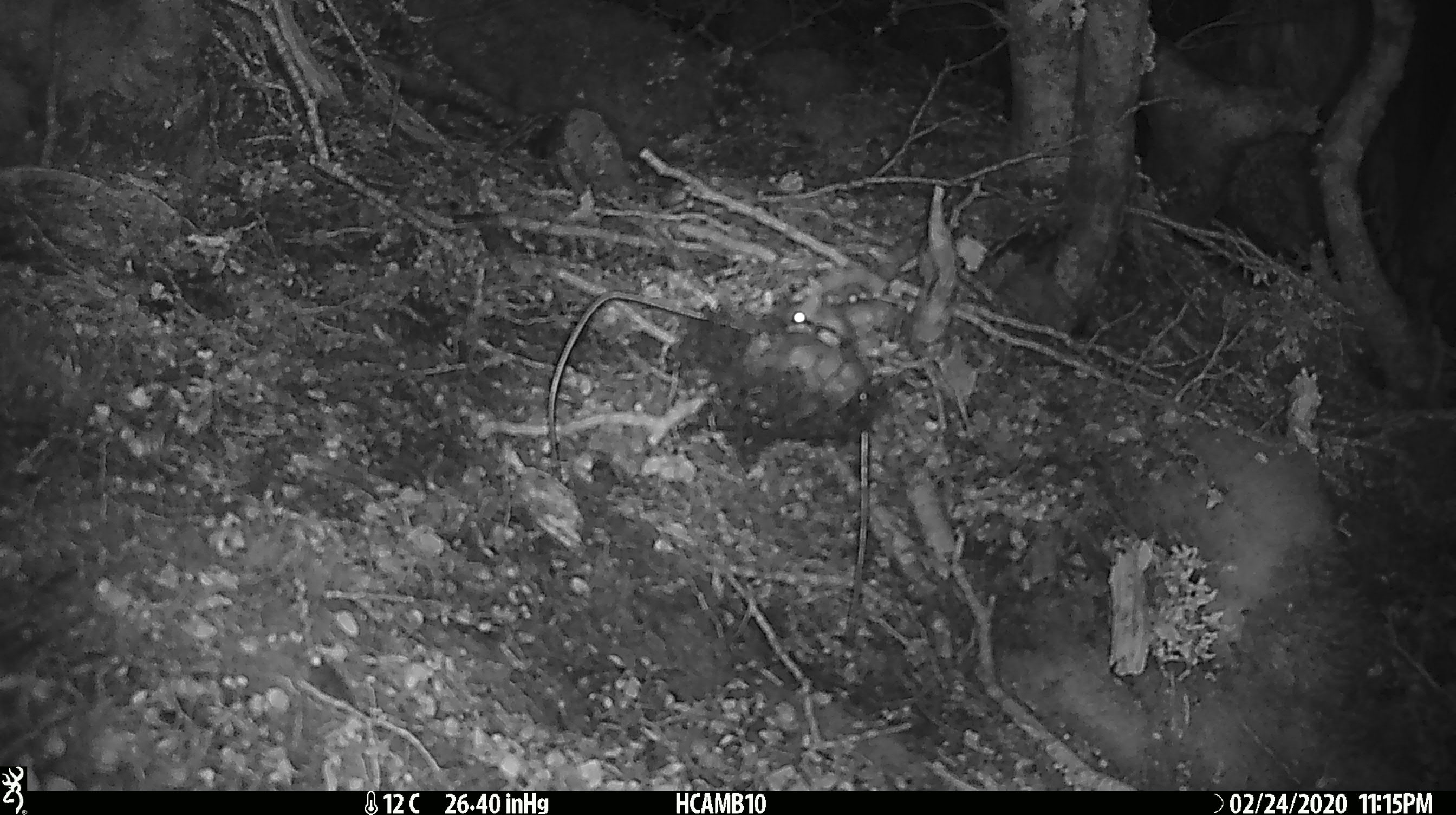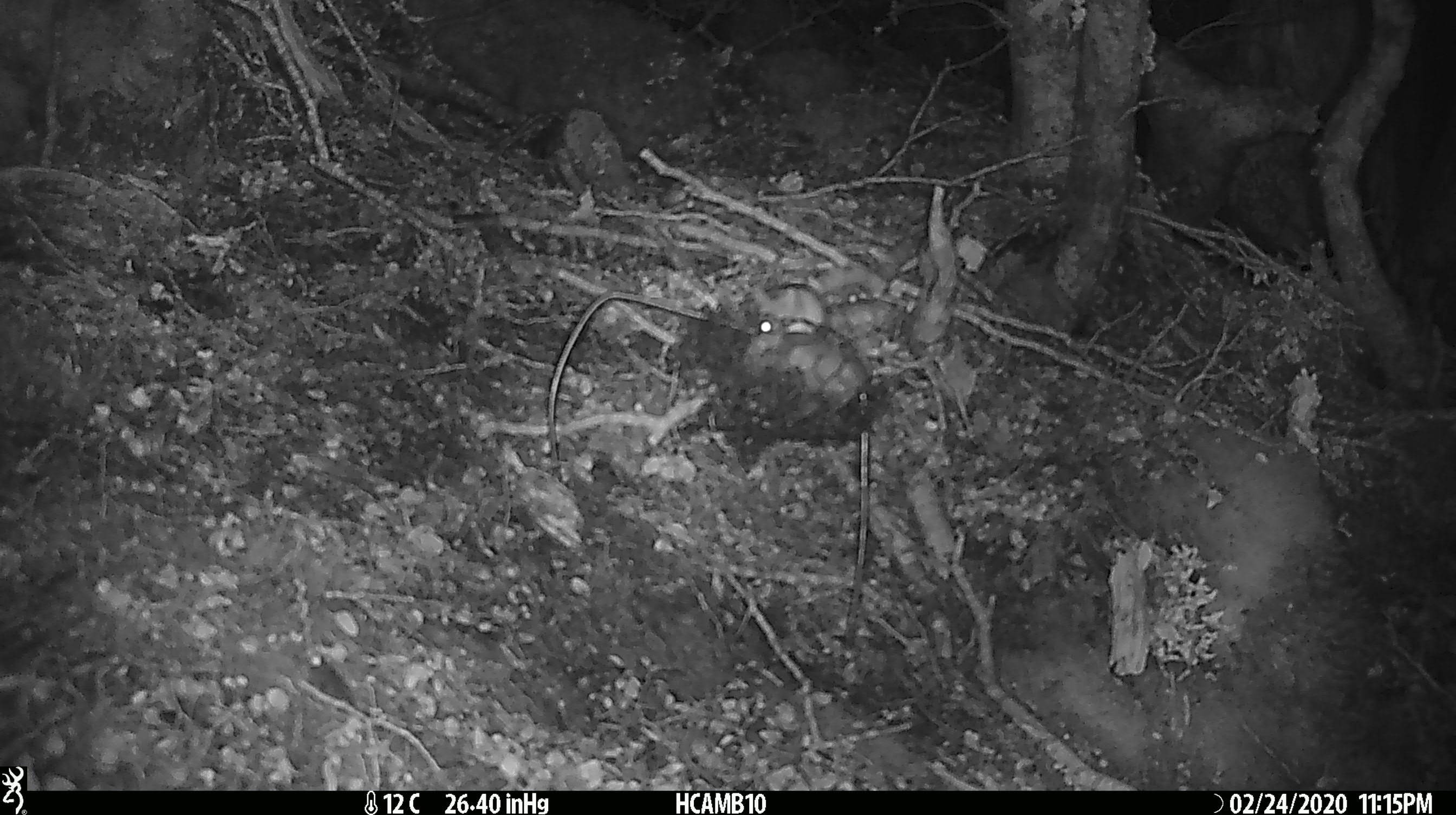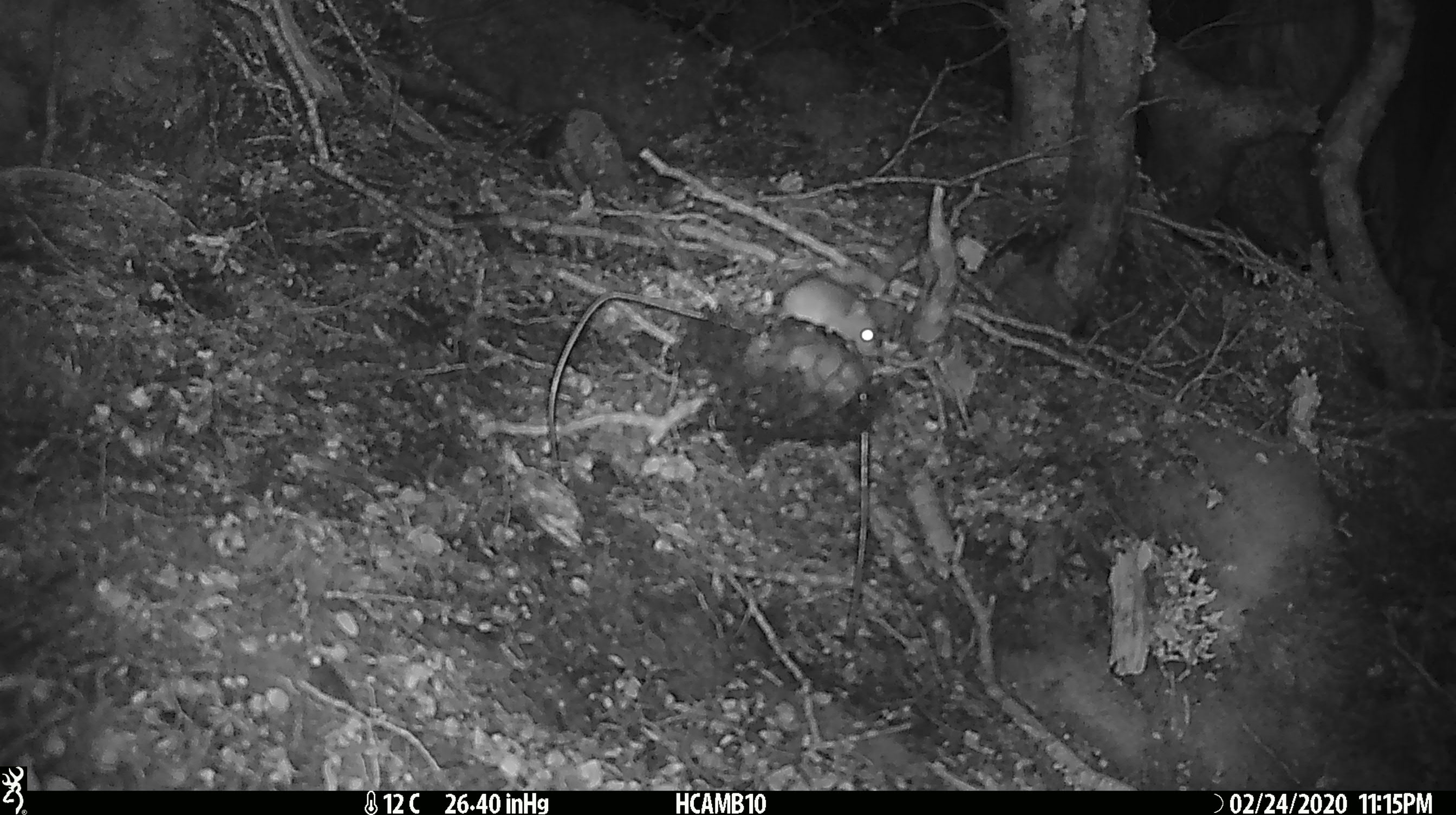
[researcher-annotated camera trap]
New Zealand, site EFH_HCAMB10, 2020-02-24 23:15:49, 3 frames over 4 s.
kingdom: Animalia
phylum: Chordata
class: Mammalia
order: Rodentia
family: Muridae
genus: Mus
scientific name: Mus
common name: mouse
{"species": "mouse (Mus)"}